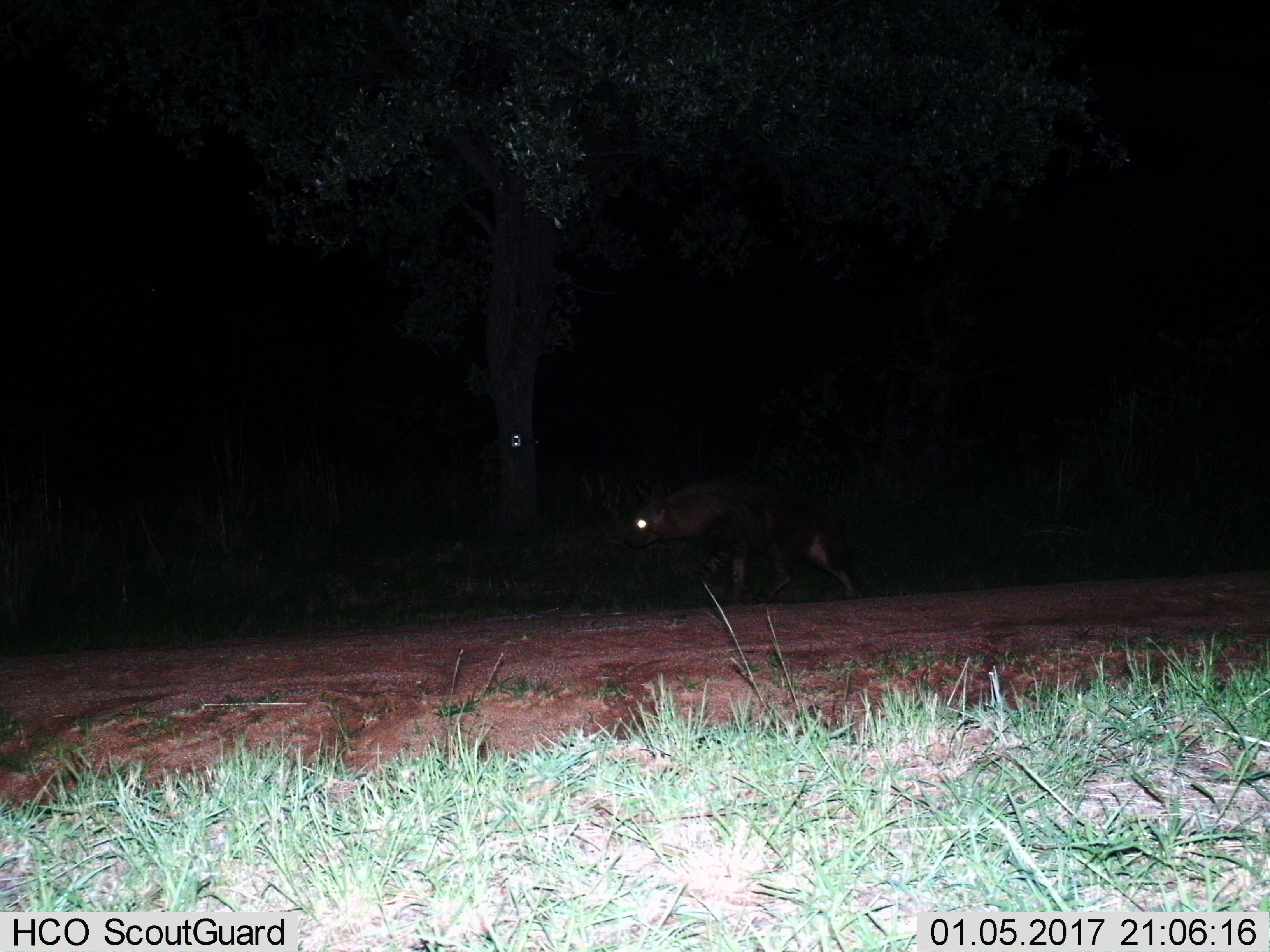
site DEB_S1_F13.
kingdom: Animalia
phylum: Chordata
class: Mammalia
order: Carnivora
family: Hyaenidae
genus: Parahyaena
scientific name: Parahyaena brunnea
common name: brown hyena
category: hyenabrown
Hyenabrown (brown hyena) (Parahyaena brunnea), count 1. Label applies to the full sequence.